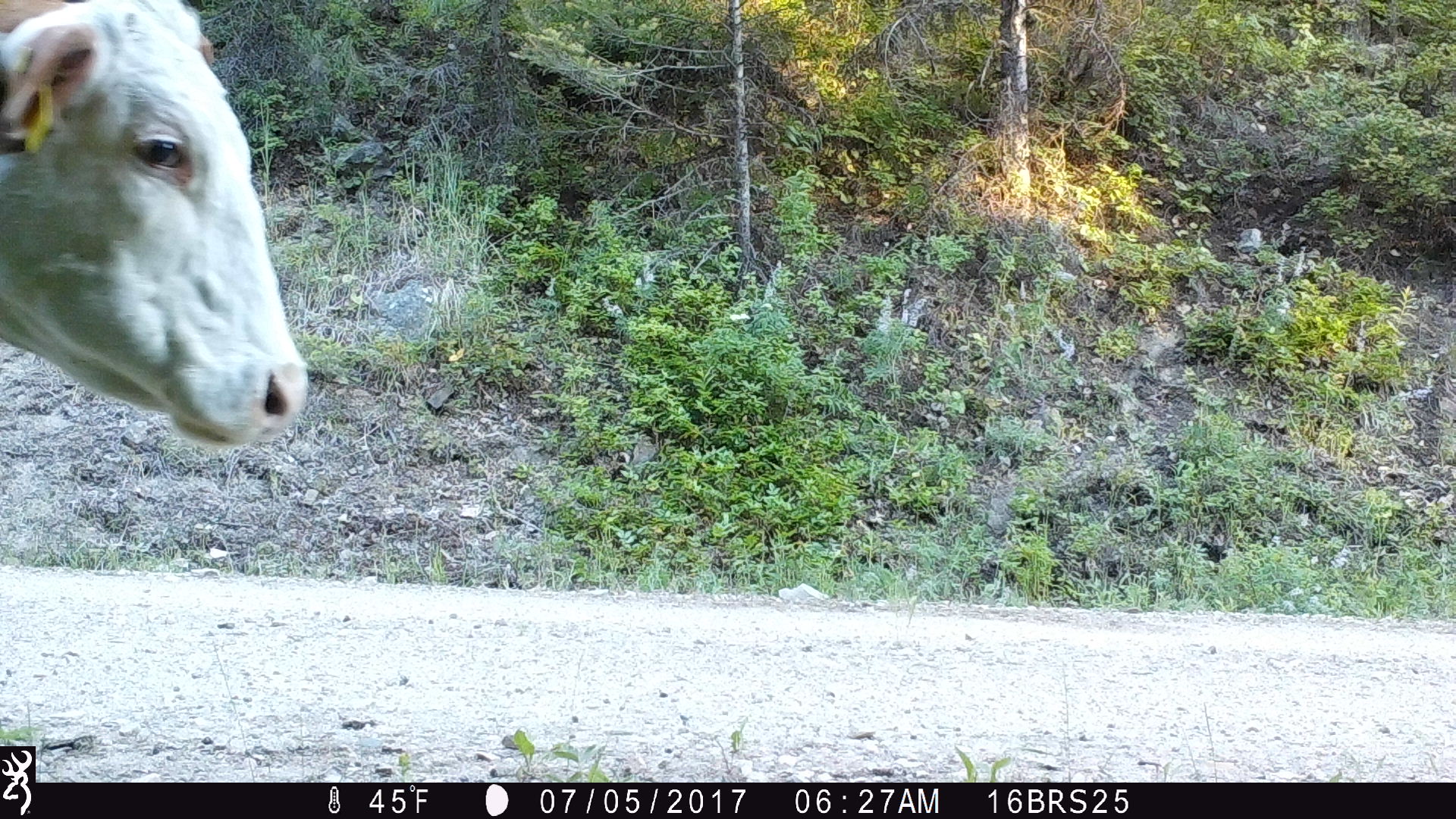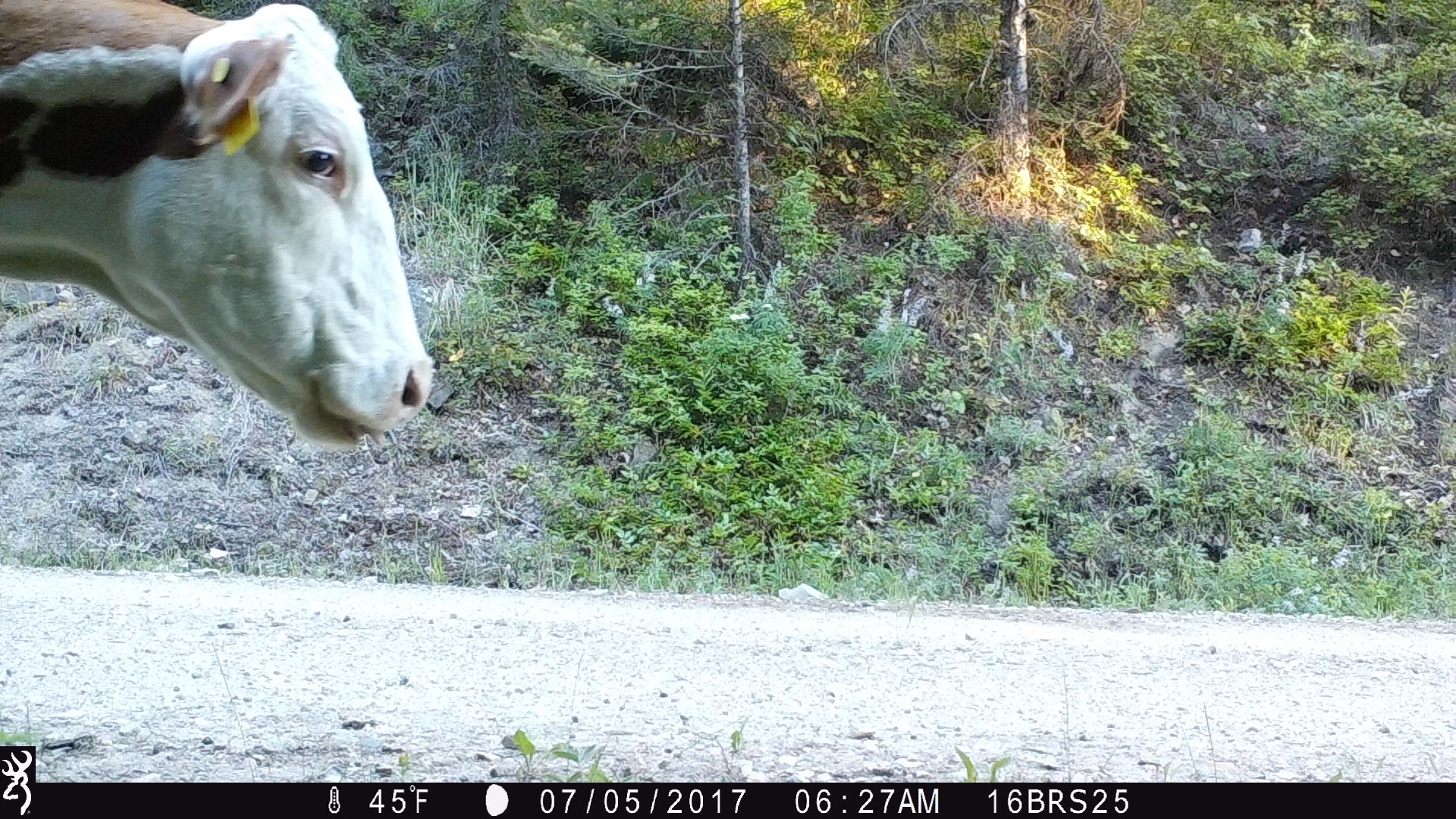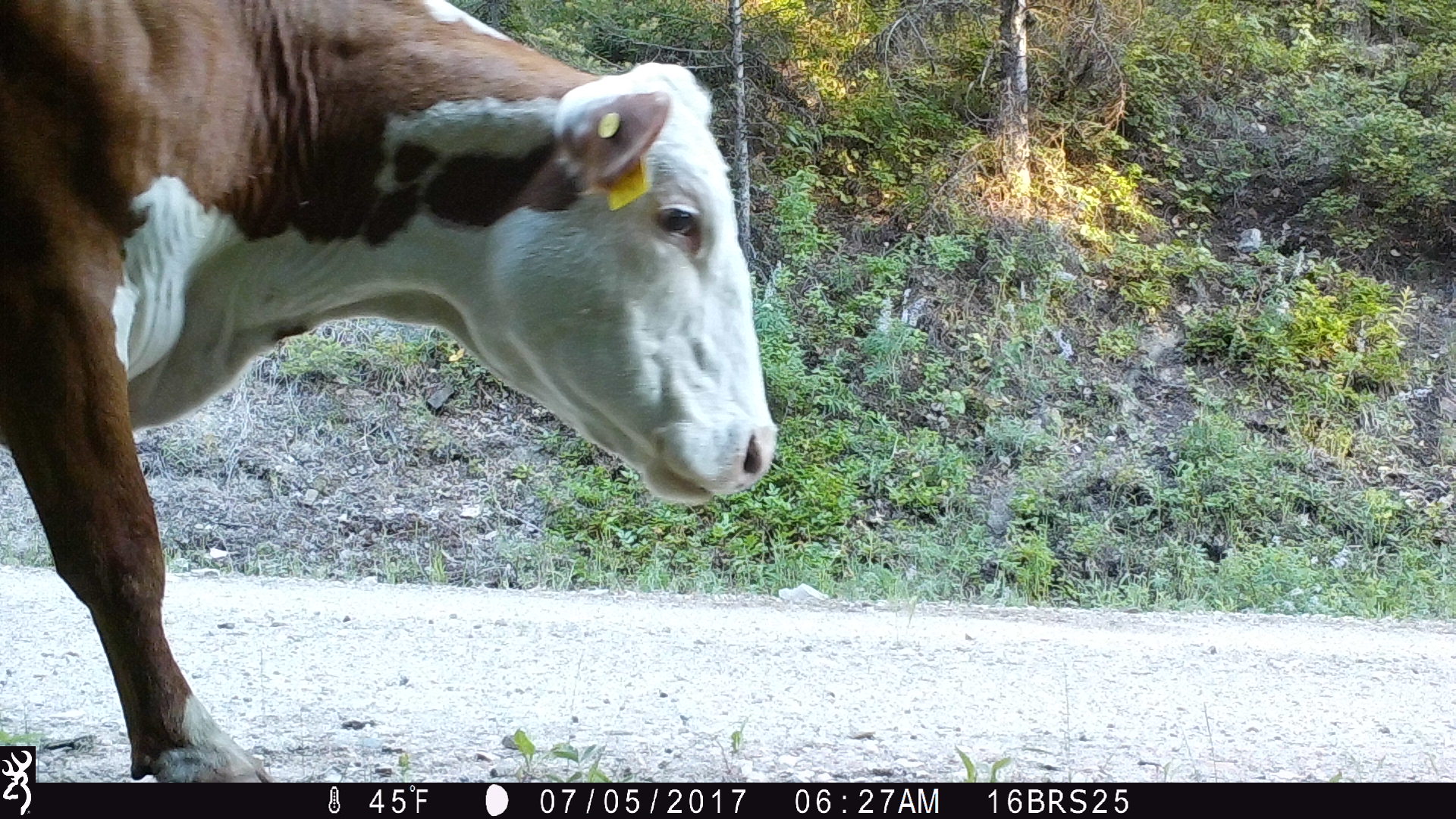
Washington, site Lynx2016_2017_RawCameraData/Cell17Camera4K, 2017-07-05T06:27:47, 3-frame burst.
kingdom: Animalia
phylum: Chordata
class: Mammalia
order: Artiodactyla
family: Bovidae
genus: Bos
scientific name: Bos taurus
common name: domestic cattle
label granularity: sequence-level